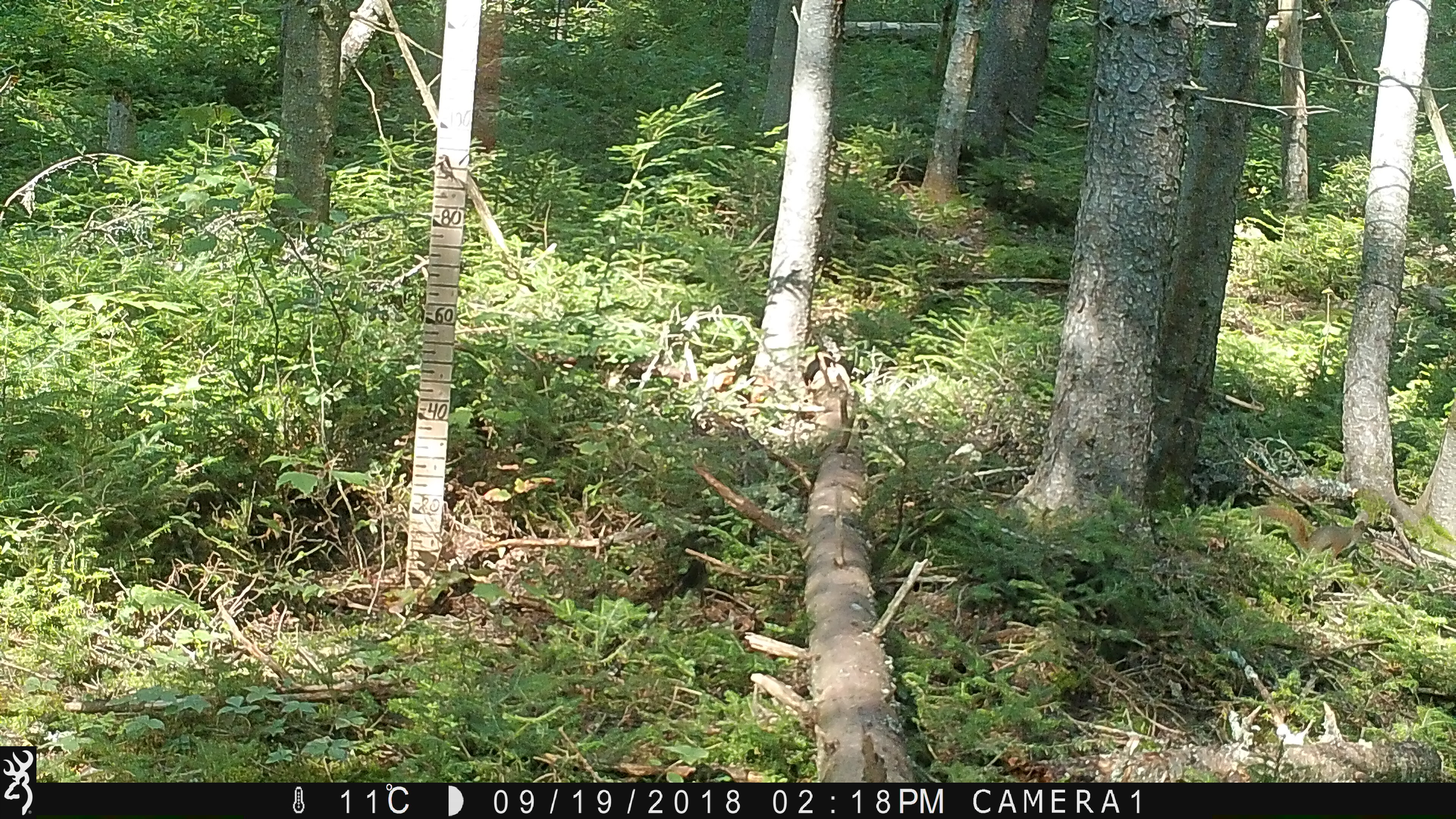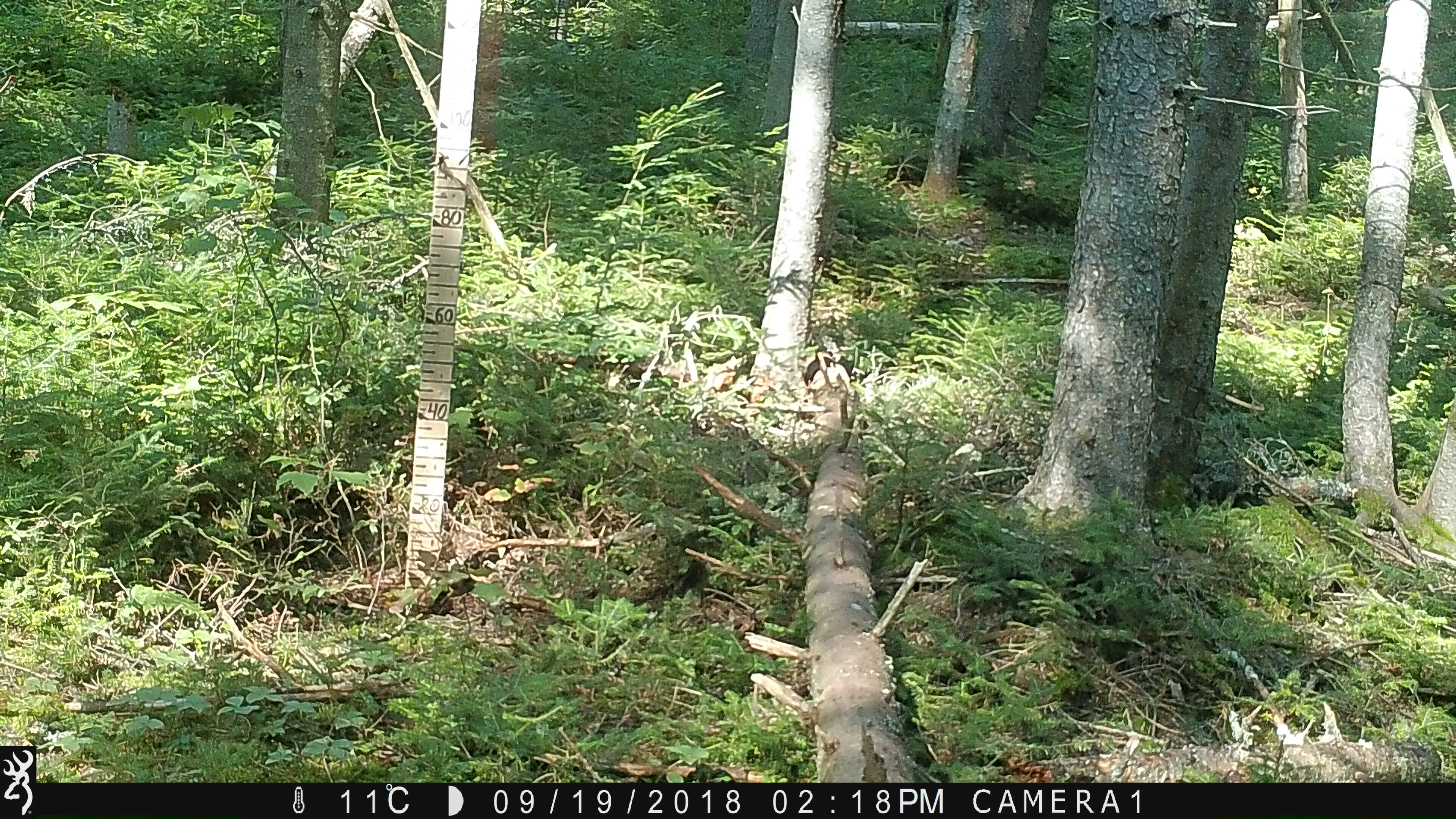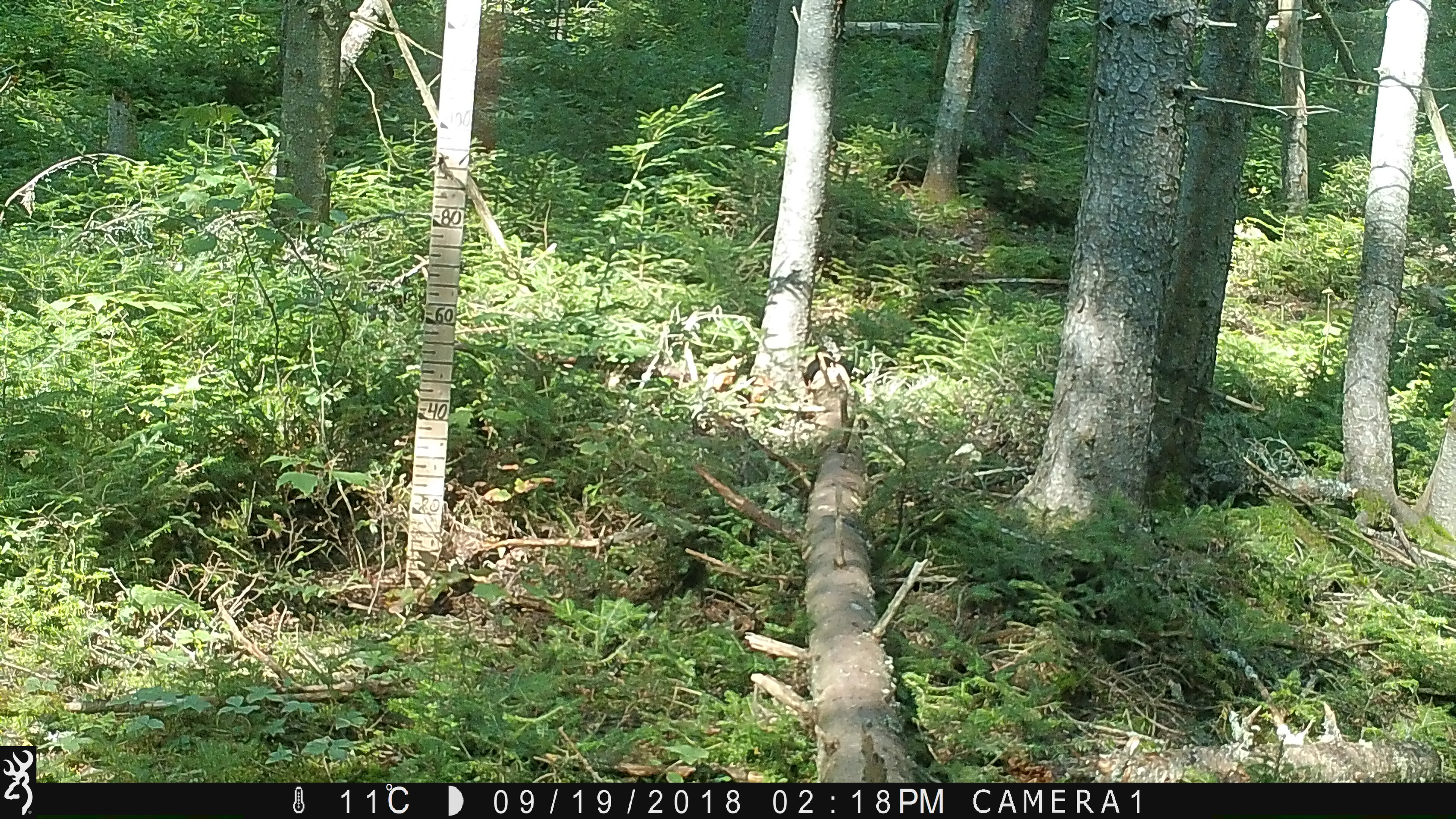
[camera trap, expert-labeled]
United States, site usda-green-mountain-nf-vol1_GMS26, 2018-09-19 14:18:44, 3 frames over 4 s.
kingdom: Animalia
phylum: Chordata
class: Mammalia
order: Rodentia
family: Sciuridae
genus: Tamiasciurus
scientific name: Tamiasciurus hudsonicus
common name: red squirrel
Red squirrel (Tamiasciurus hudsonicus).